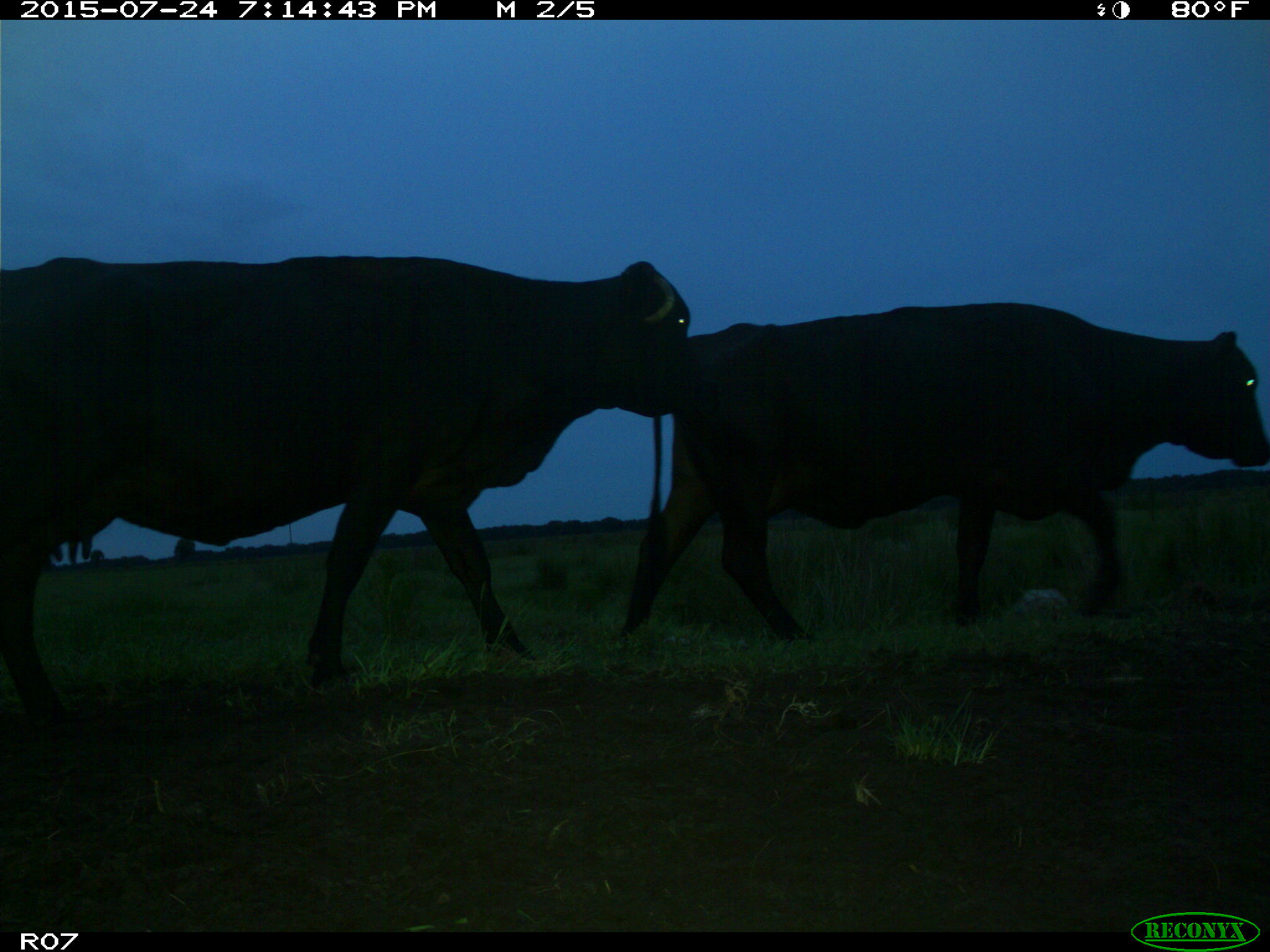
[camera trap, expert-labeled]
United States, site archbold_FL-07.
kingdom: Animalia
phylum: Chordata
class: Mammalia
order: Artiodactyla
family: Bovidae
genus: Bos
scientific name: Bos taurus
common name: domestic cow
Bos taurus (domestic cow).